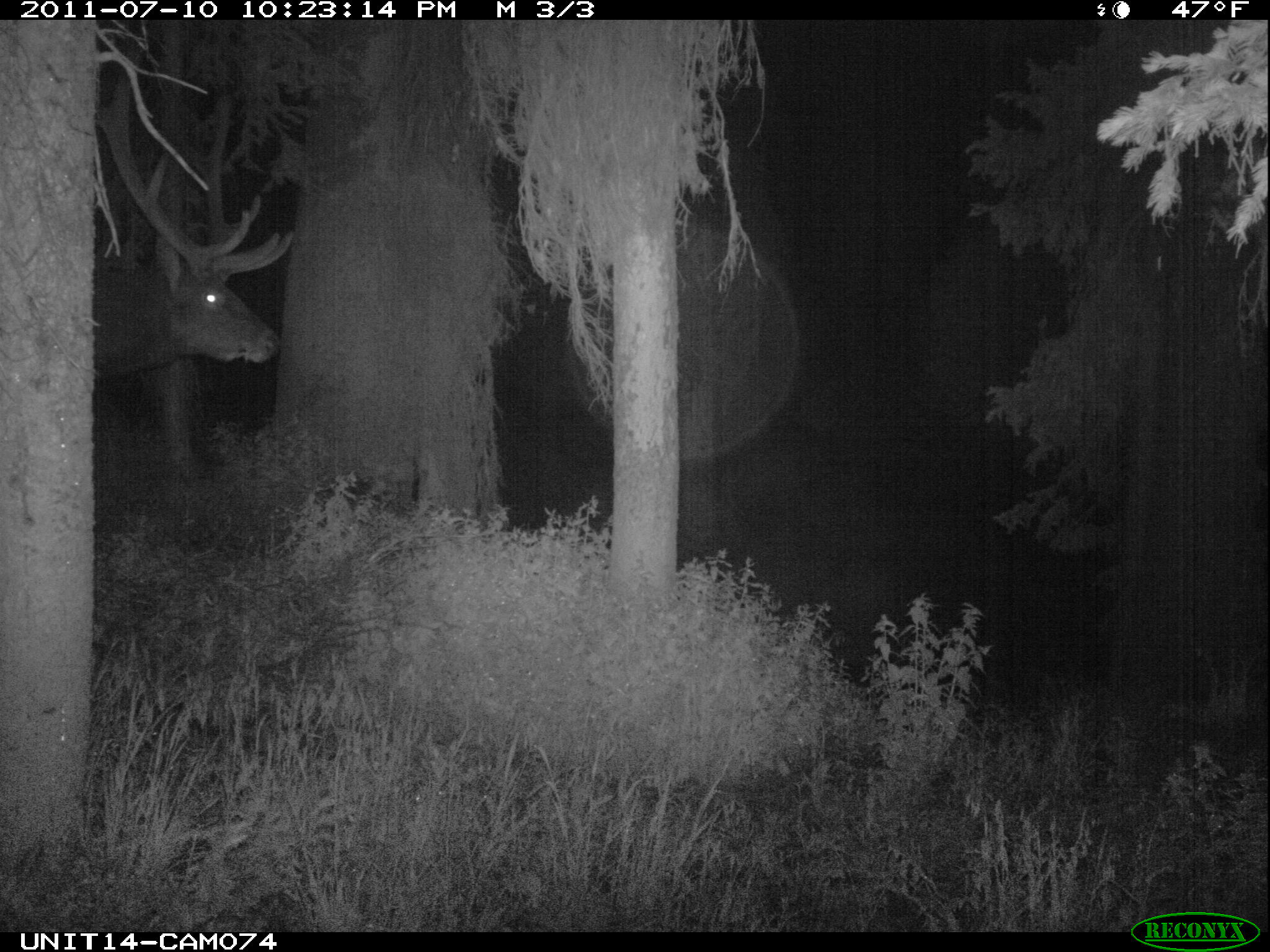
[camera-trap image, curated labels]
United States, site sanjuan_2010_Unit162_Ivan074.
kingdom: Animalia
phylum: Chordata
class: Mammalia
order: Artiodactyla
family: Cervidae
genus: Cervus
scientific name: Cervus elaphus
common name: red deer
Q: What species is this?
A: Cervus elaphus (red deer).